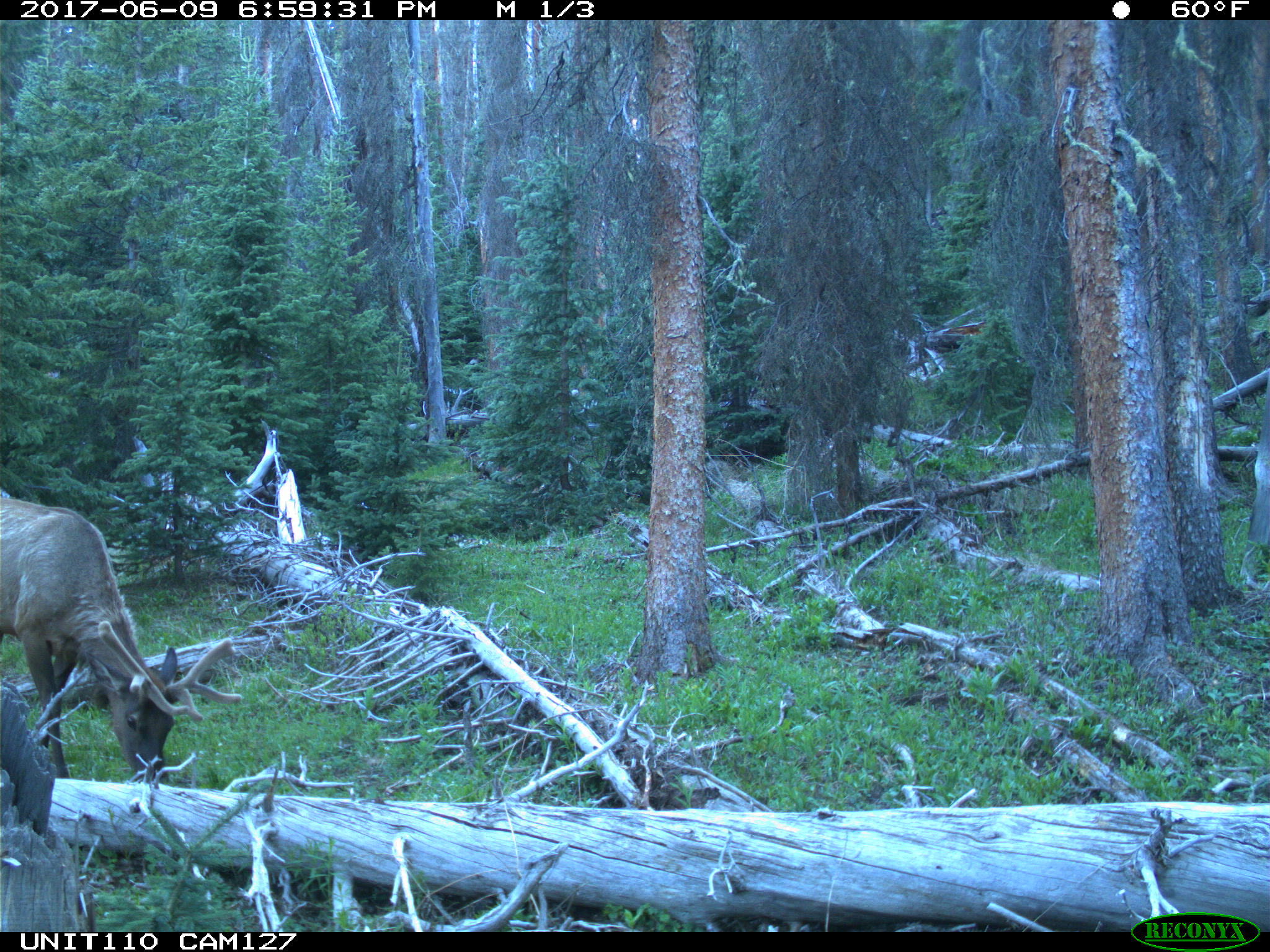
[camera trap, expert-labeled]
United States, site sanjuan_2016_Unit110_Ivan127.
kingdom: Animalia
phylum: Chordata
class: Mammalia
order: Artiodactyla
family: Cervidae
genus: Cervus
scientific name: Cervus elaphus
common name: red deer